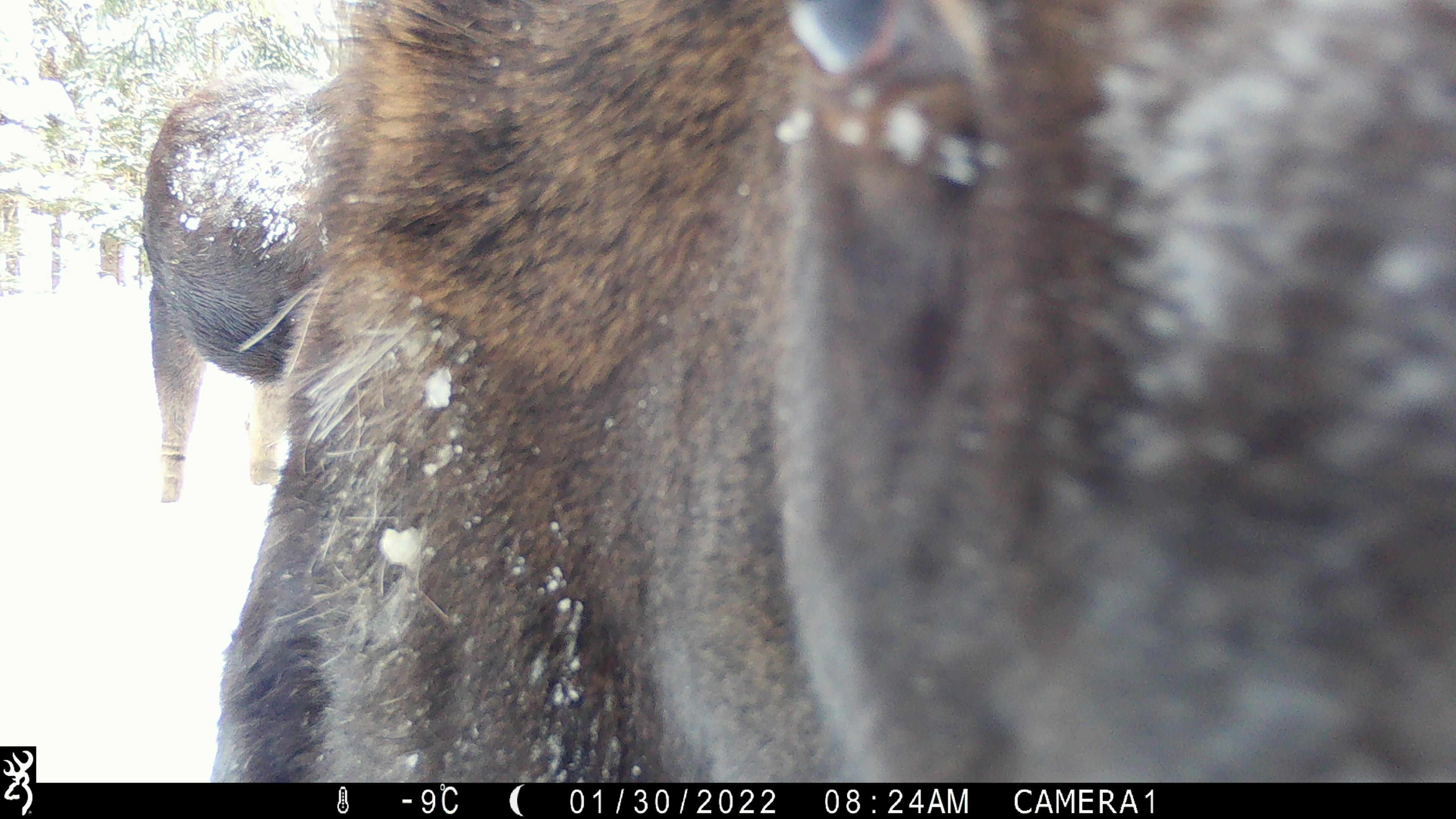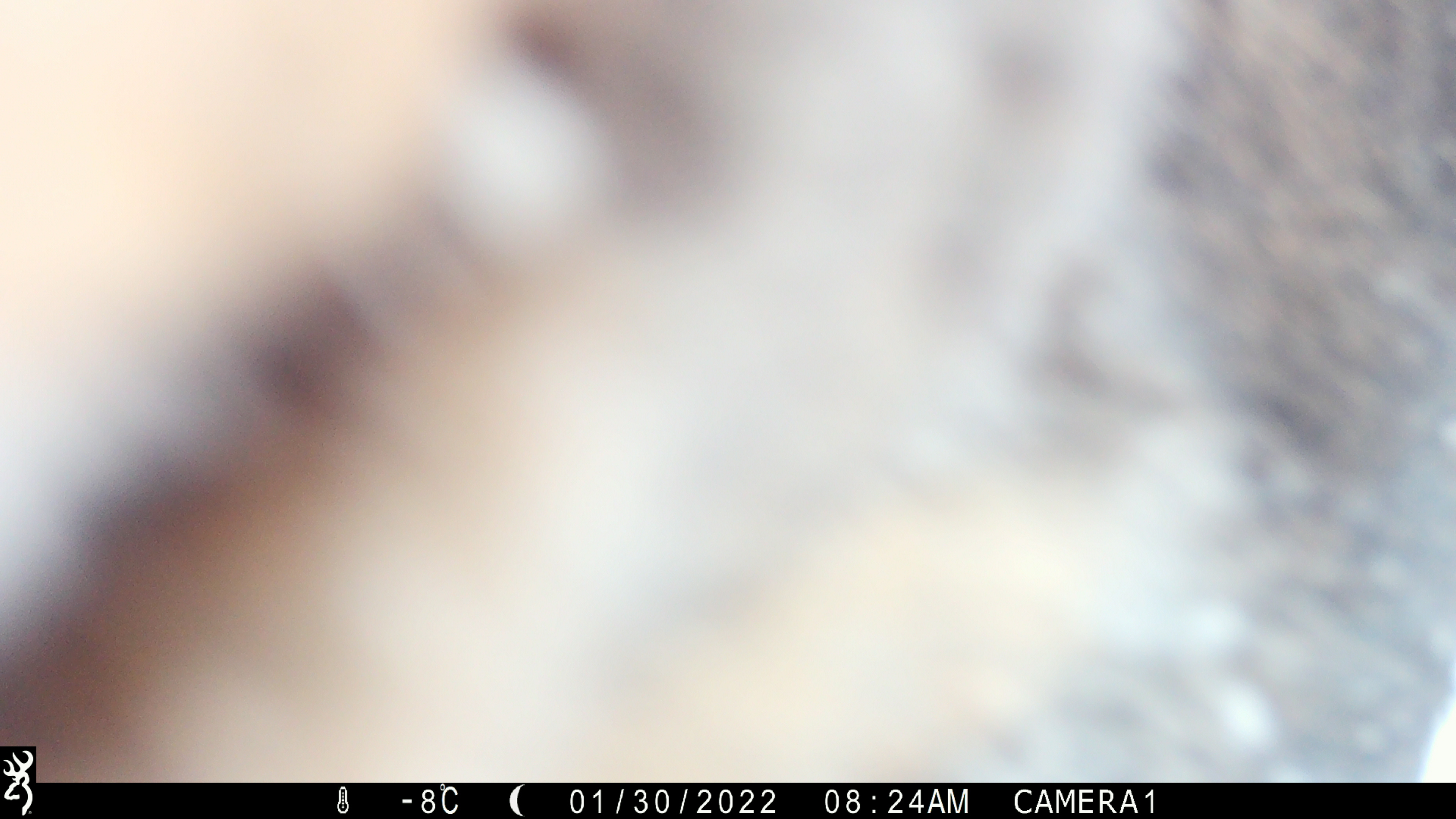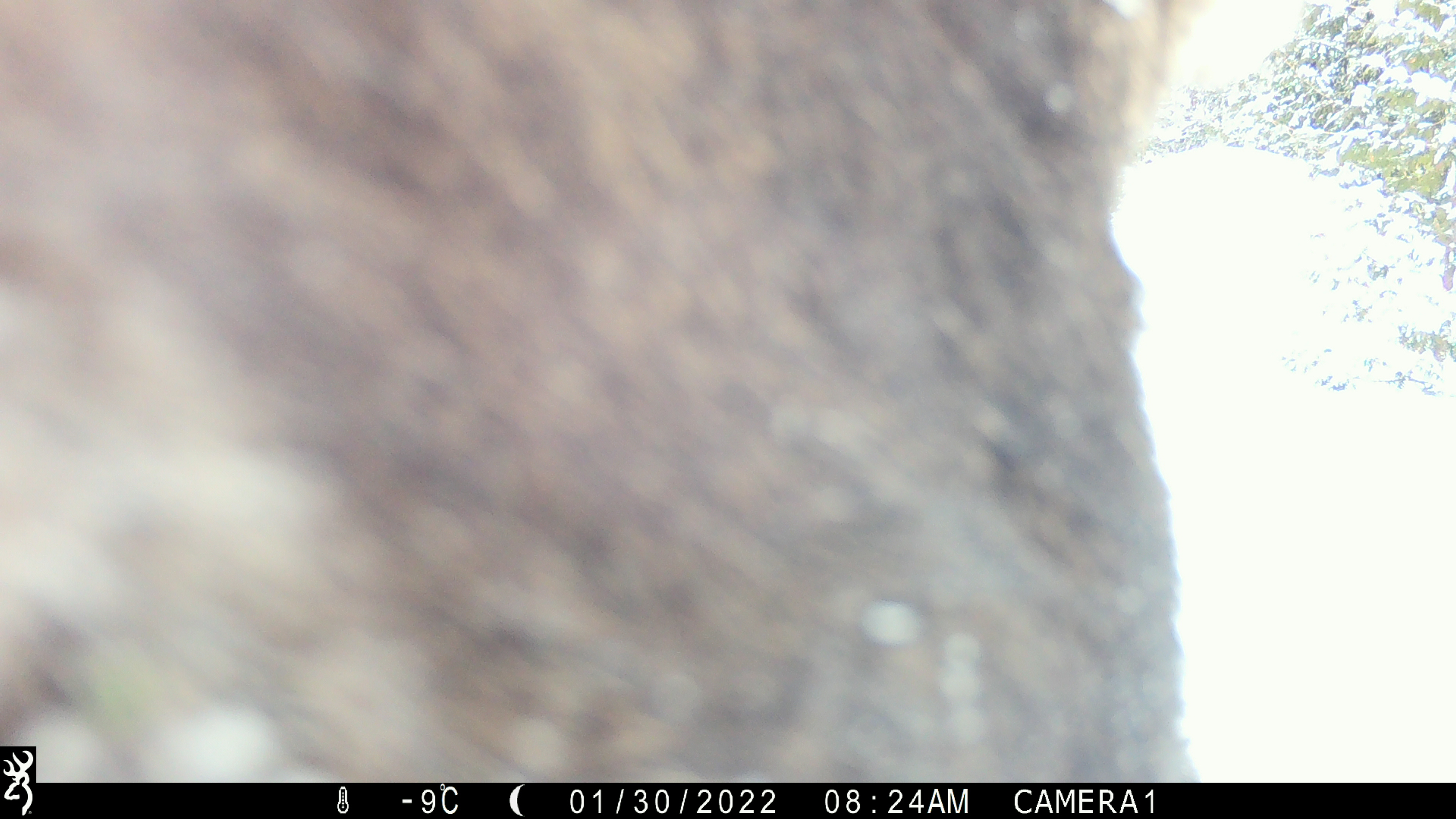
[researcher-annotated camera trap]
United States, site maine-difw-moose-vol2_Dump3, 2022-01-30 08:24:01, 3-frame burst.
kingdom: Animalia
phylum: Chordata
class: Mammalia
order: Artiodactyla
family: Cervidae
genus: Alces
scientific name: Alces alces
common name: moose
Moose (Alces alces).